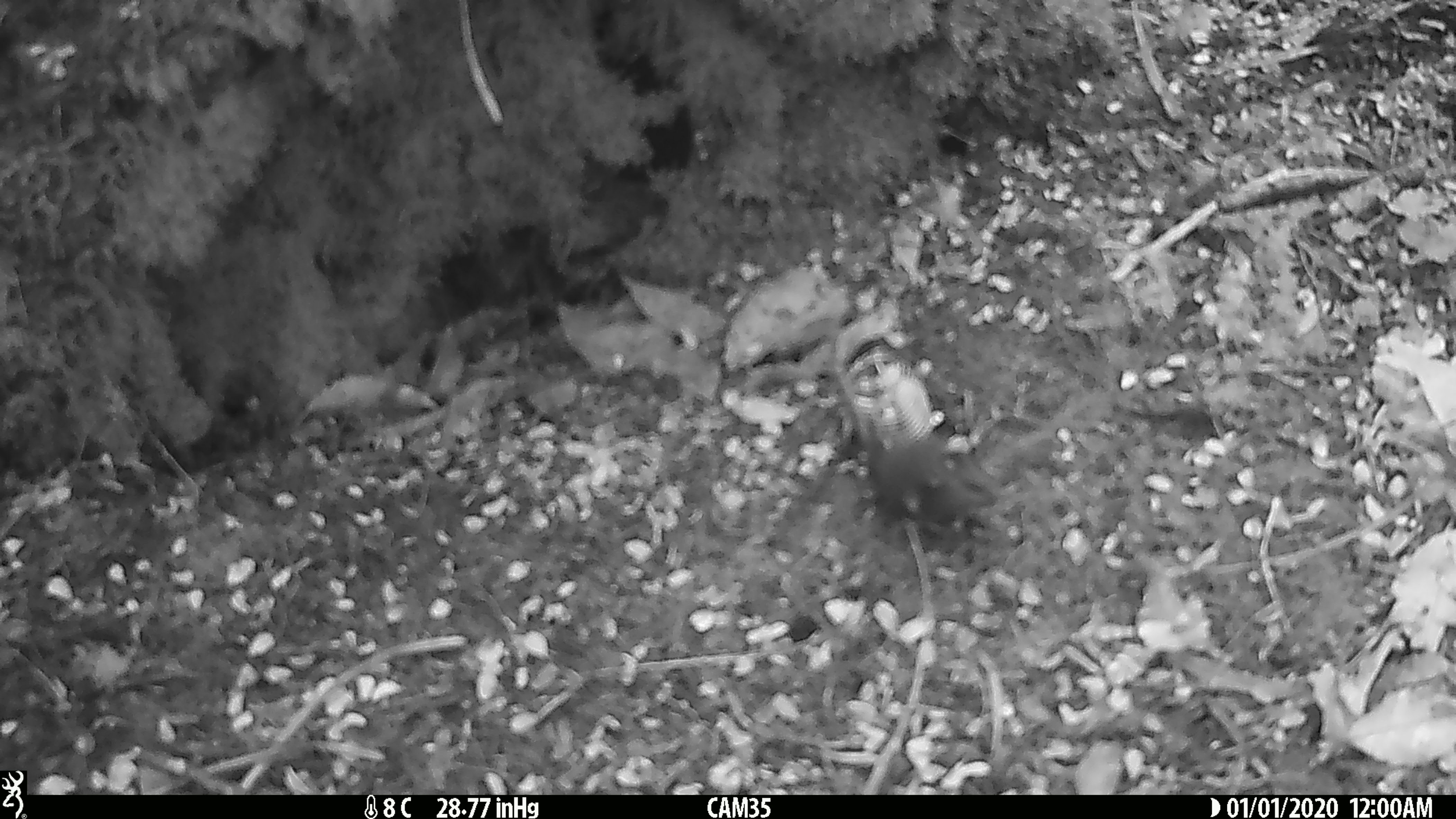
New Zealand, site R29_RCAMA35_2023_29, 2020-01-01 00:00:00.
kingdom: Animalia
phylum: Chordata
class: Aves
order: Passeriformes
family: Acanthisittidae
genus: Acanthisitta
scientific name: Acanthisitta chloris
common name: rifleman